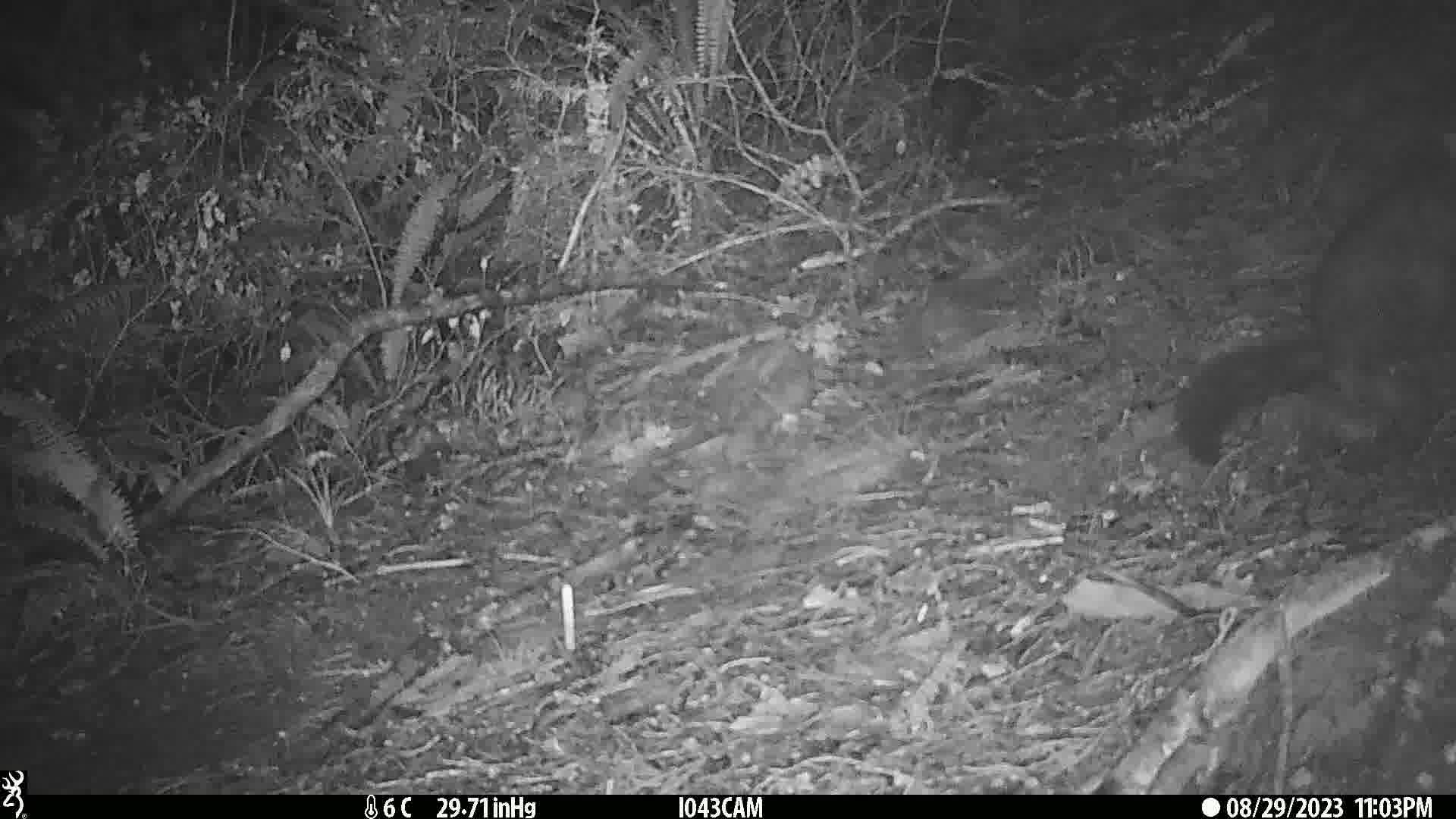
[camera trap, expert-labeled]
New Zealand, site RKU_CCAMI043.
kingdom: Animalia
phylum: Chordata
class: Mammalia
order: Diprotodontia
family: Phalangeridae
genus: Trichosurus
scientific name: Trichosurus vulpecula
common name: common brushtail possum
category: possum